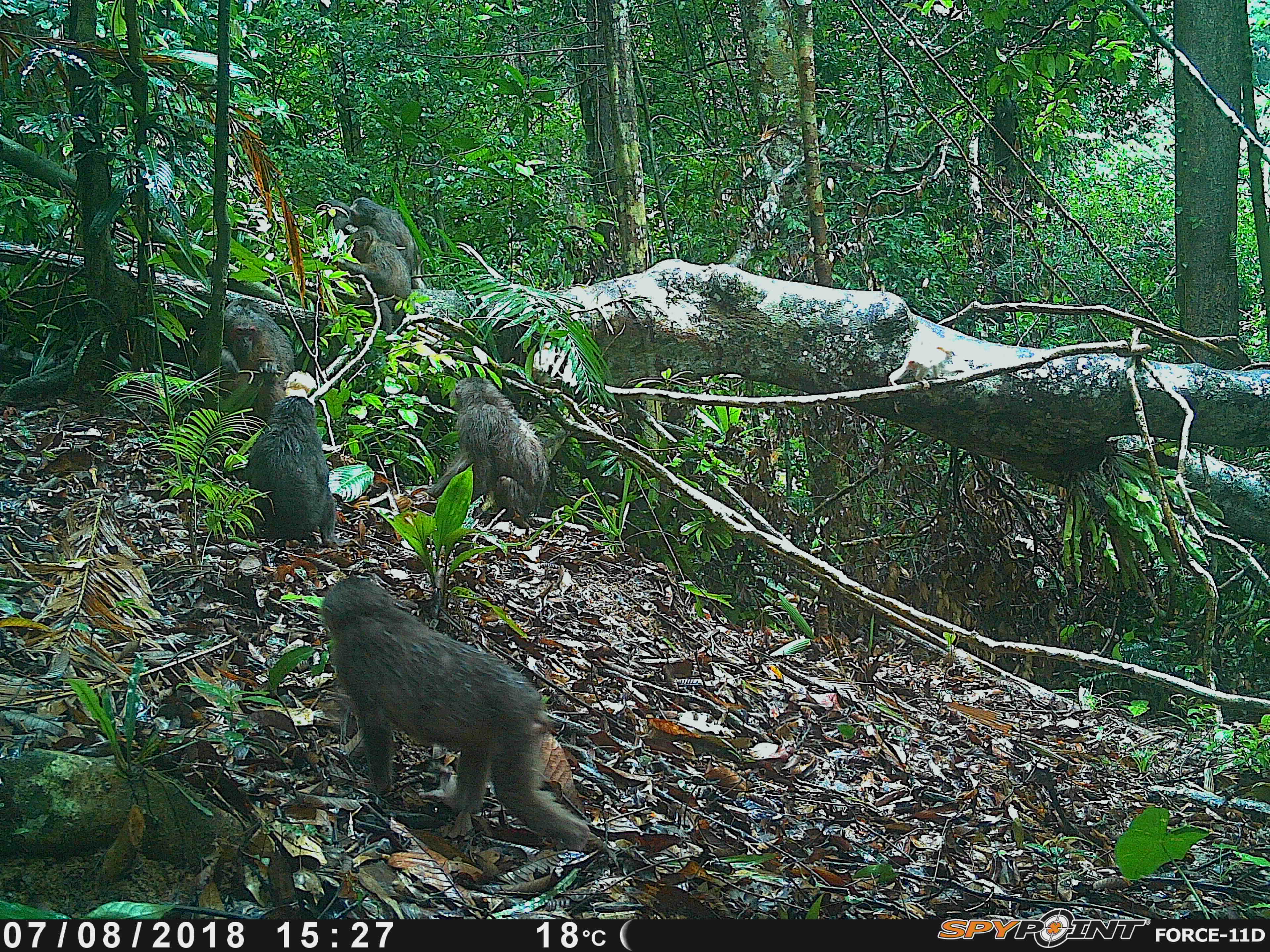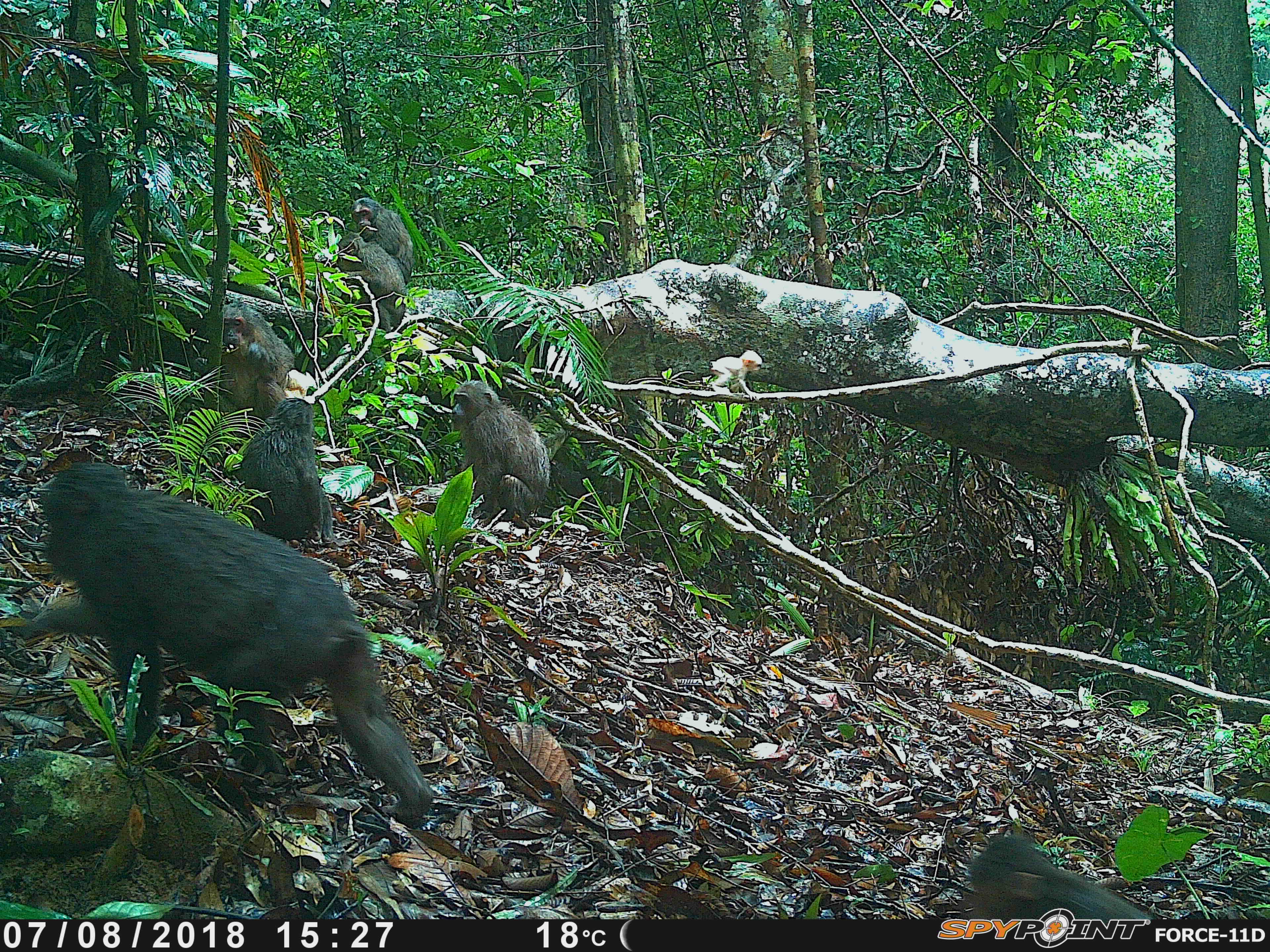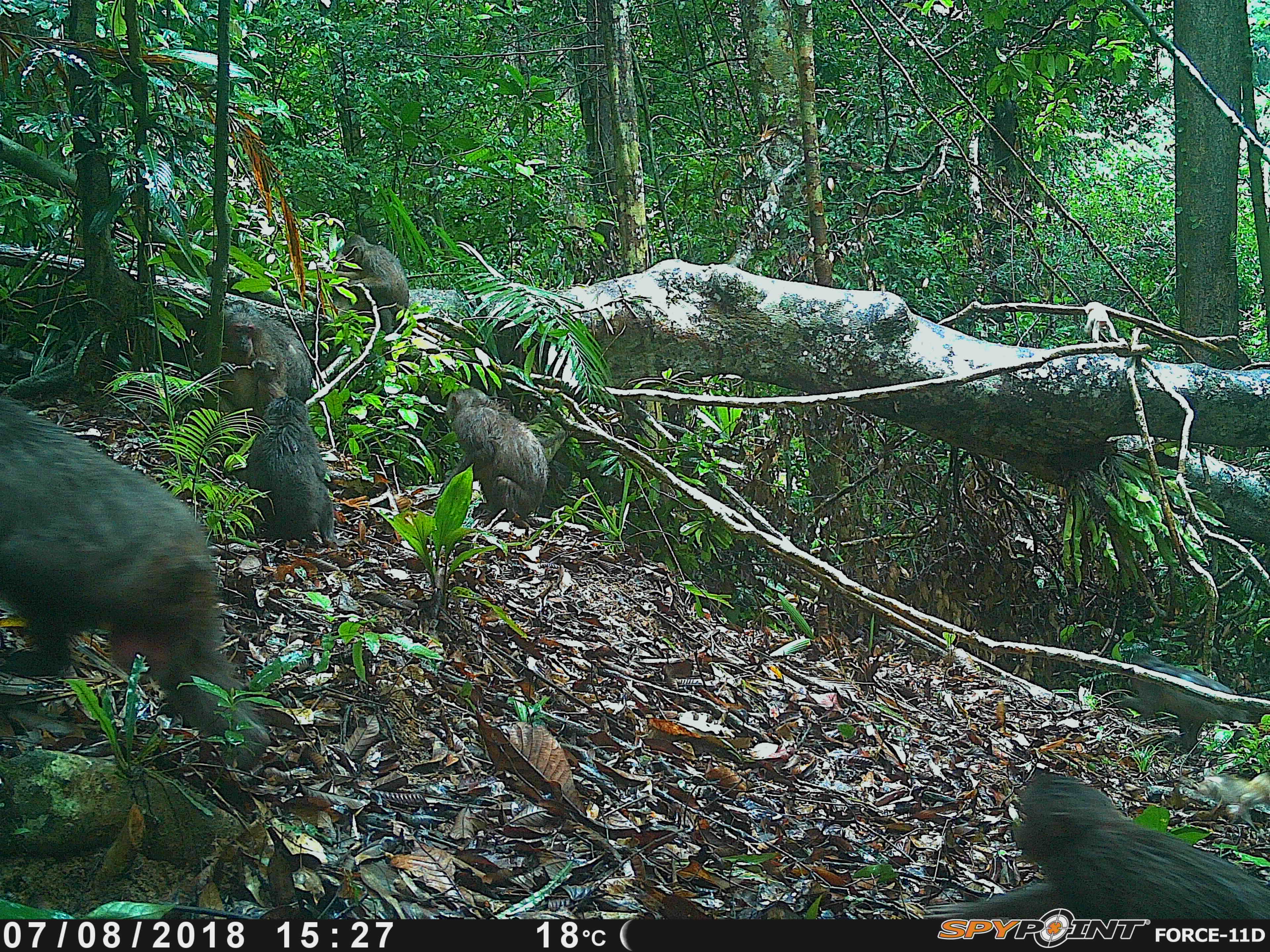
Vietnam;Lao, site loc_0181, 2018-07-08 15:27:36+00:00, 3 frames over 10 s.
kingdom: Animalia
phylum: Chordata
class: Mammalia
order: Primates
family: Cercopithecidae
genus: Macaca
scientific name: Macaca arctoides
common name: stump-tailed macaque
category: stump tailed macaque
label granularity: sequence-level